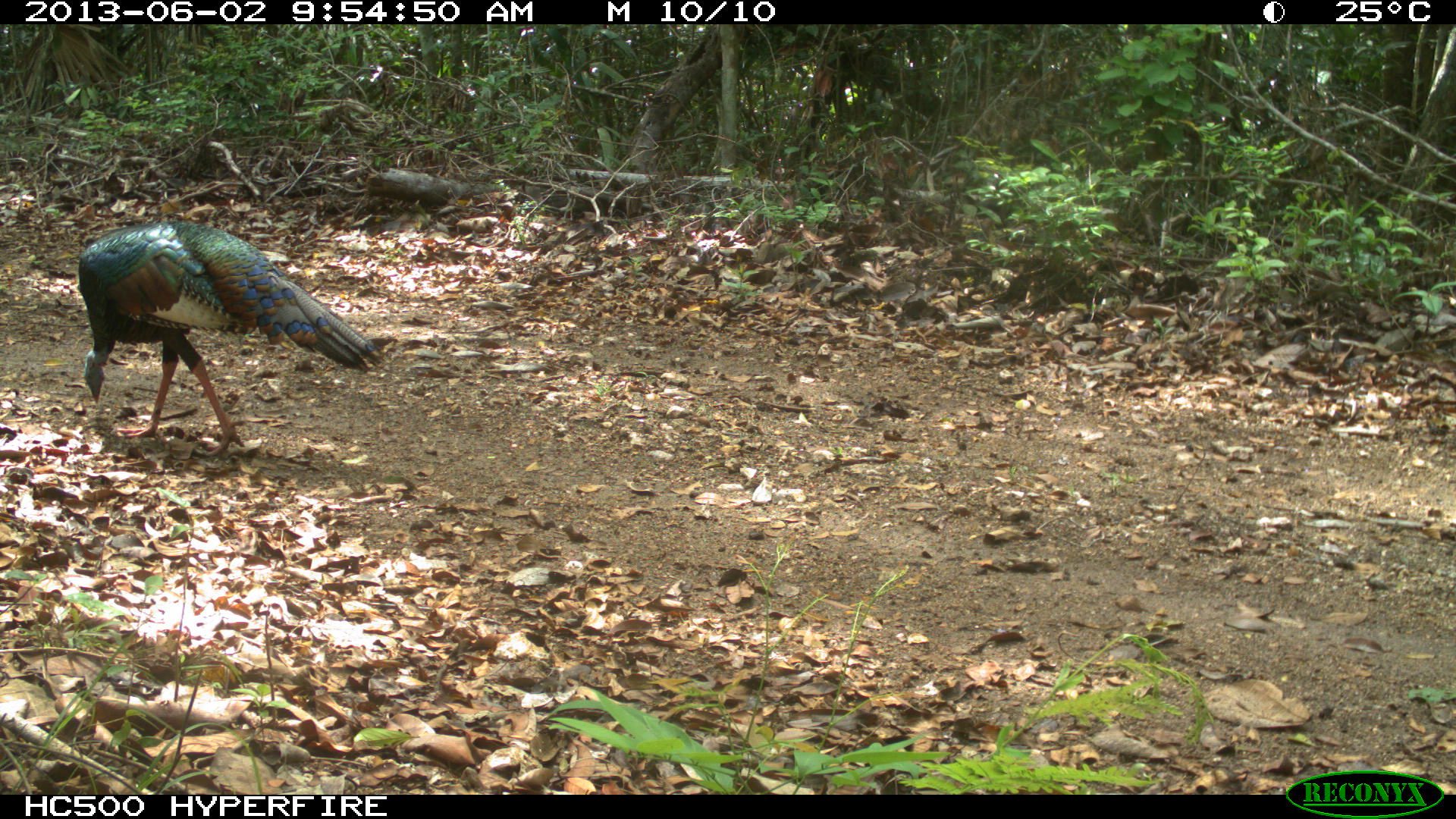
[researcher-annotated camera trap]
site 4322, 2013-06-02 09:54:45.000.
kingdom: Animalia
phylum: Chordata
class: Aves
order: Galliformes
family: Phasianidae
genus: Meleagris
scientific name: Meleagris ocellata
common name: ocellated turkey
Meleagris ocellata (ocellated turkey), count 1, sex male.